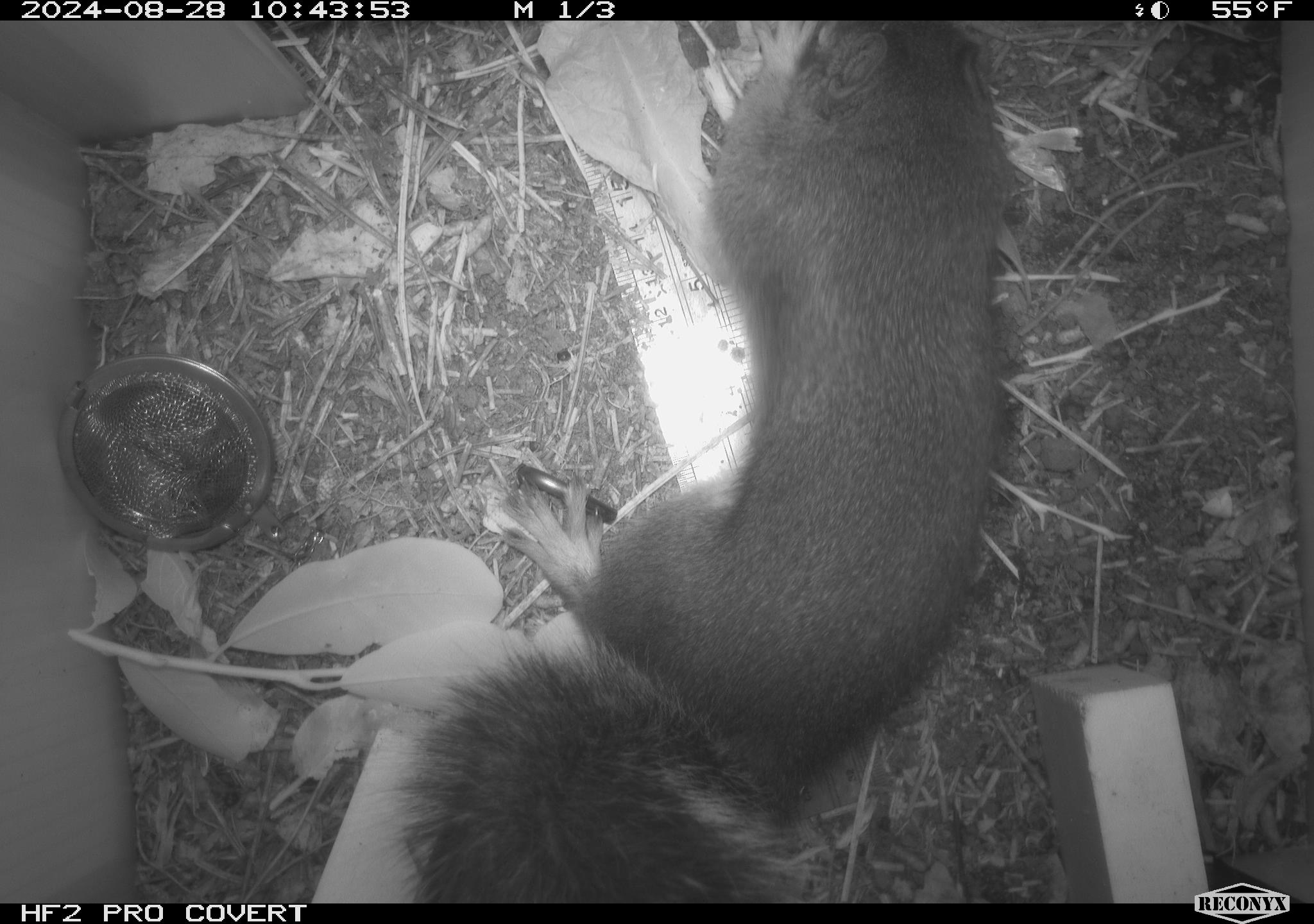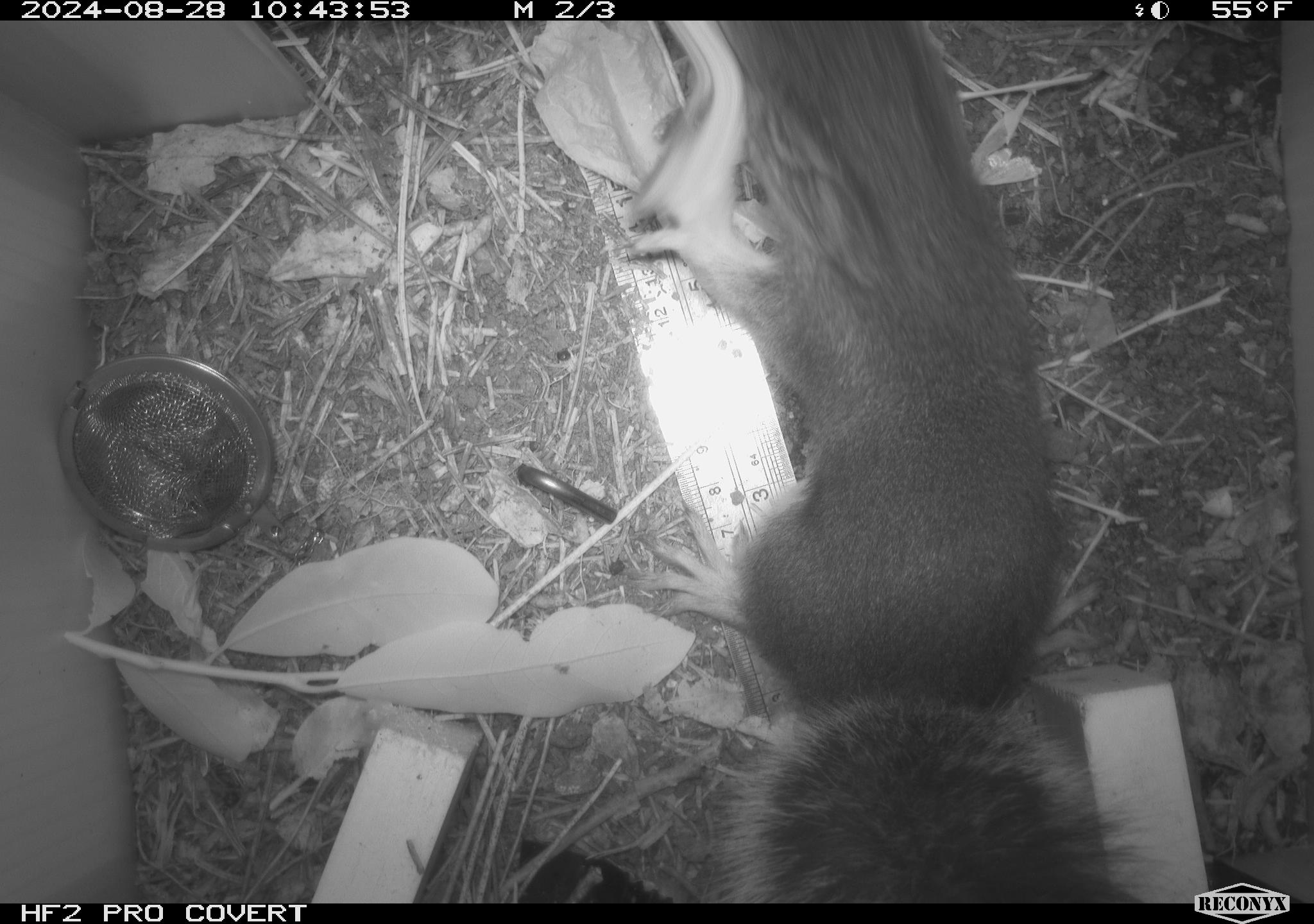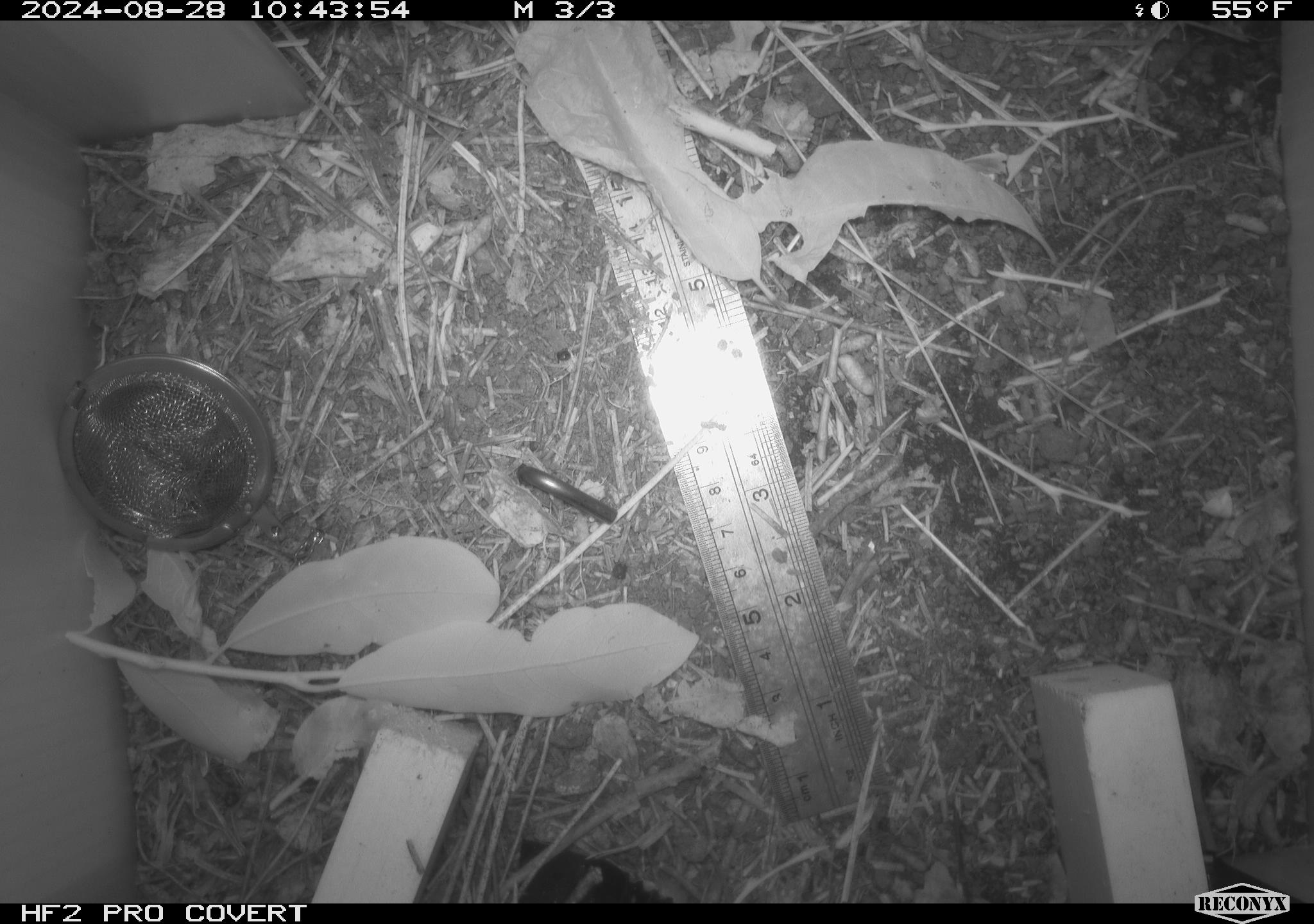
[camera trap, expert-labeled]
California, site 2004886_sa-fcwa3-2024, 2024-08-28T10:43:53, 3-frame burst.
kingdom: Animalia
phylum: Chordata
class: Mammalia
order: Rodentia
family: Sciuridae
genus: Tamiasciurus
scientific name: Tamiasciurus douglasii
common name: douglas's squirrel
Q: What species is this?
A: Douglas's squirrel (Tamiasciurus douglasii).